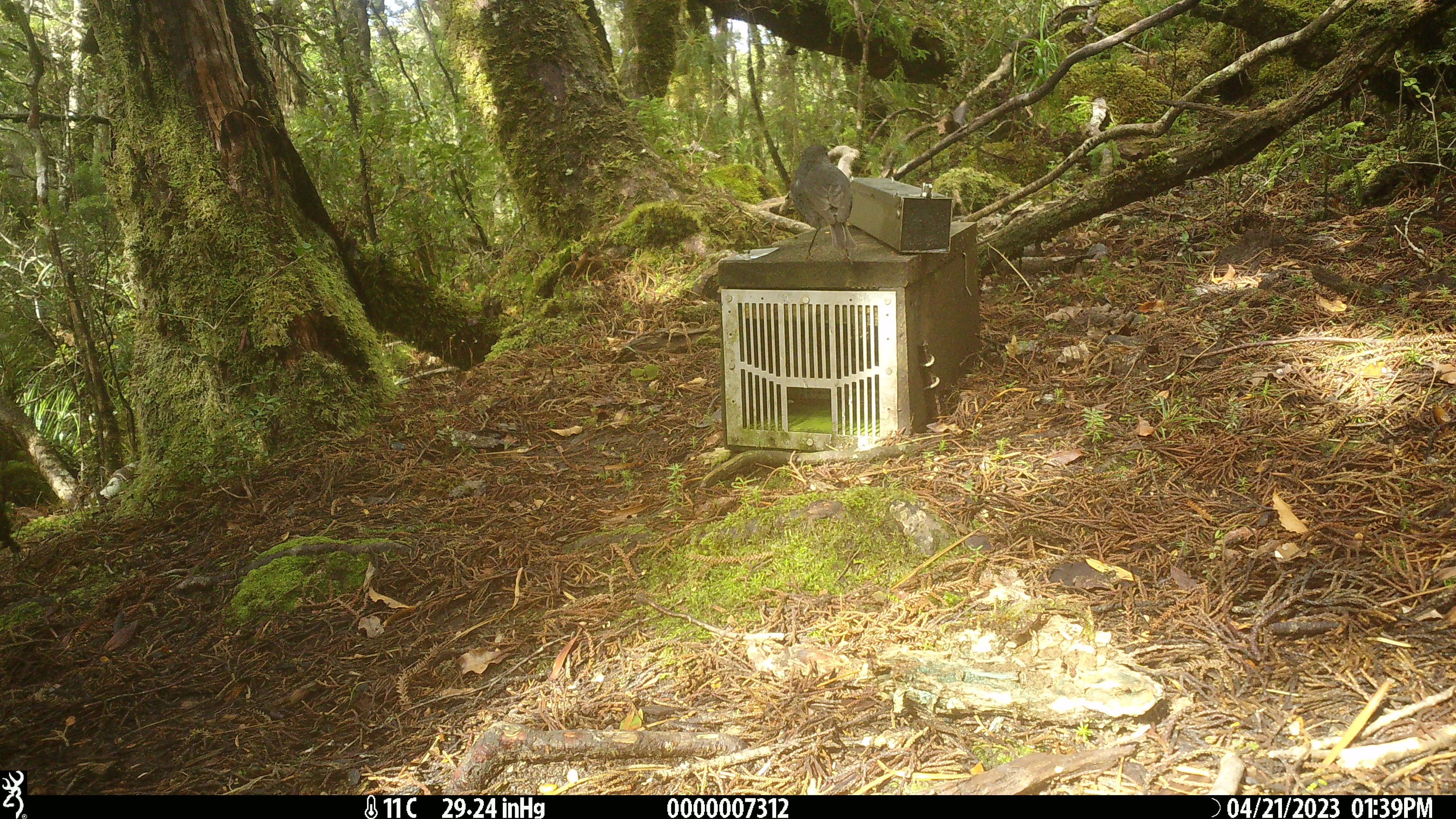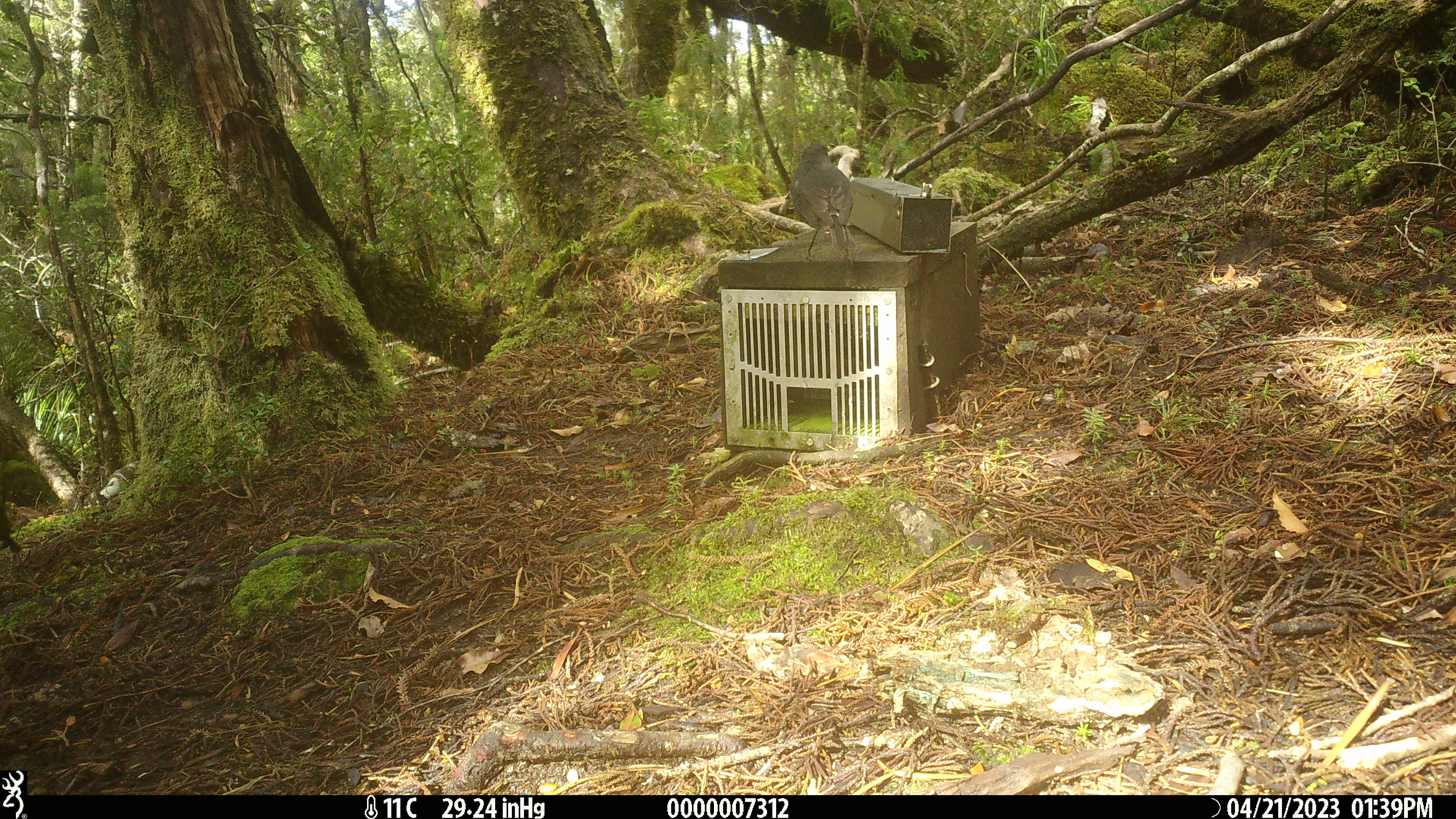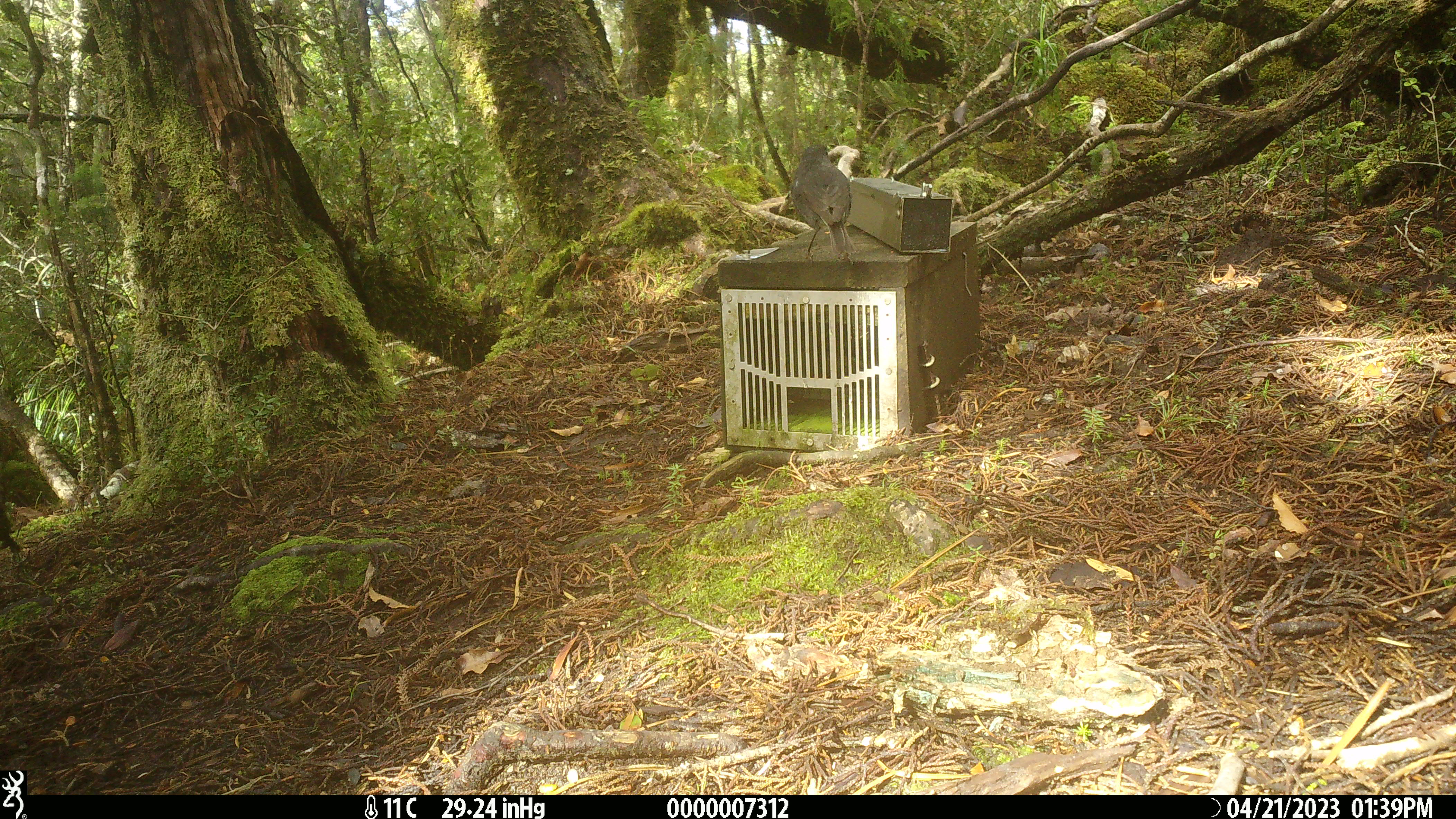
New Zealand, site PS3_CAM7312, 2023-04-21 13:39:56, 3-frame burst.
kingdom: Animalia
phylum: Chordata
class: Aves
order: Passeriformes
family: Petroicidae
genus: Petroica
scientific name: Petroica australis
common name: new zealand robin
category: robin